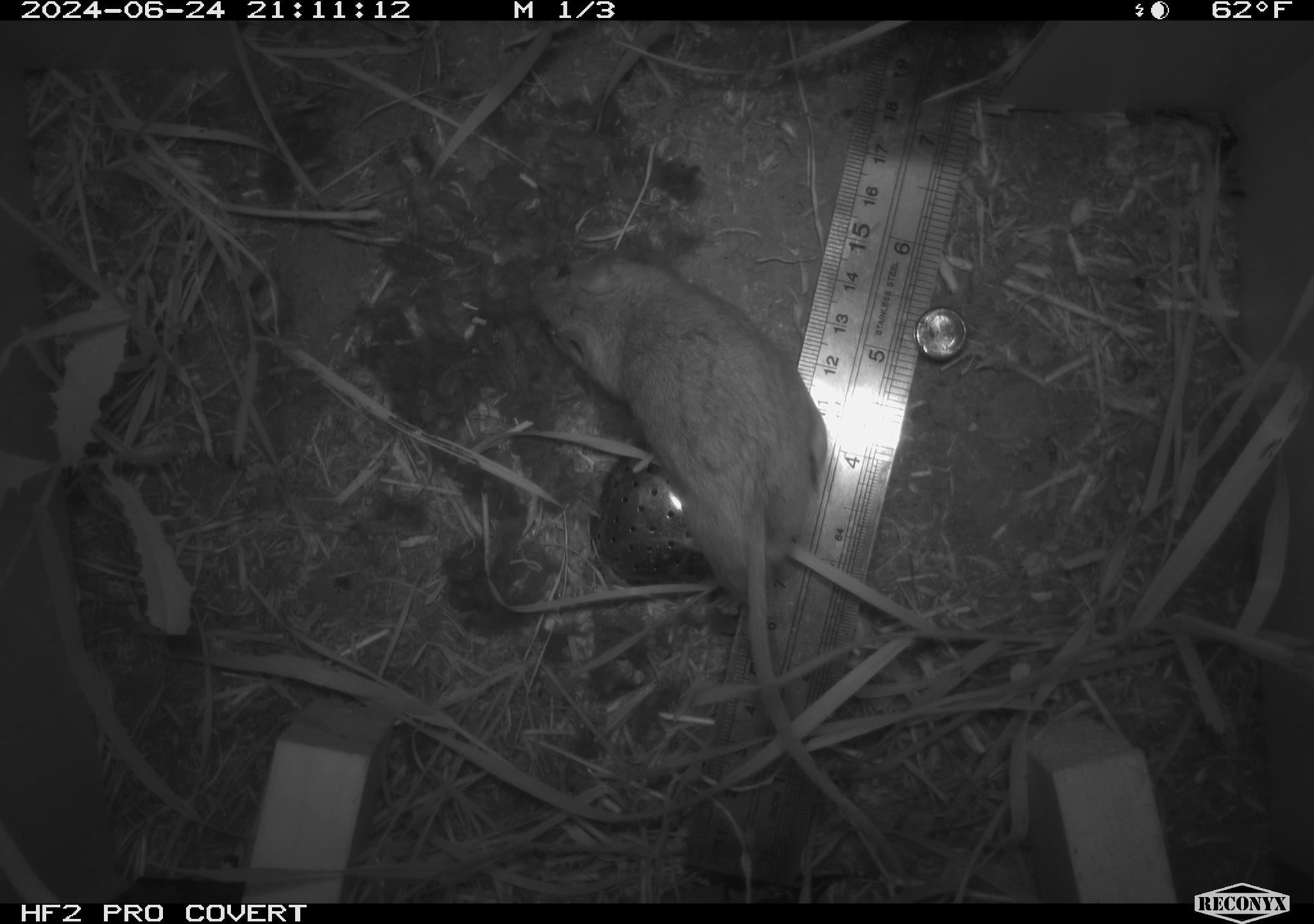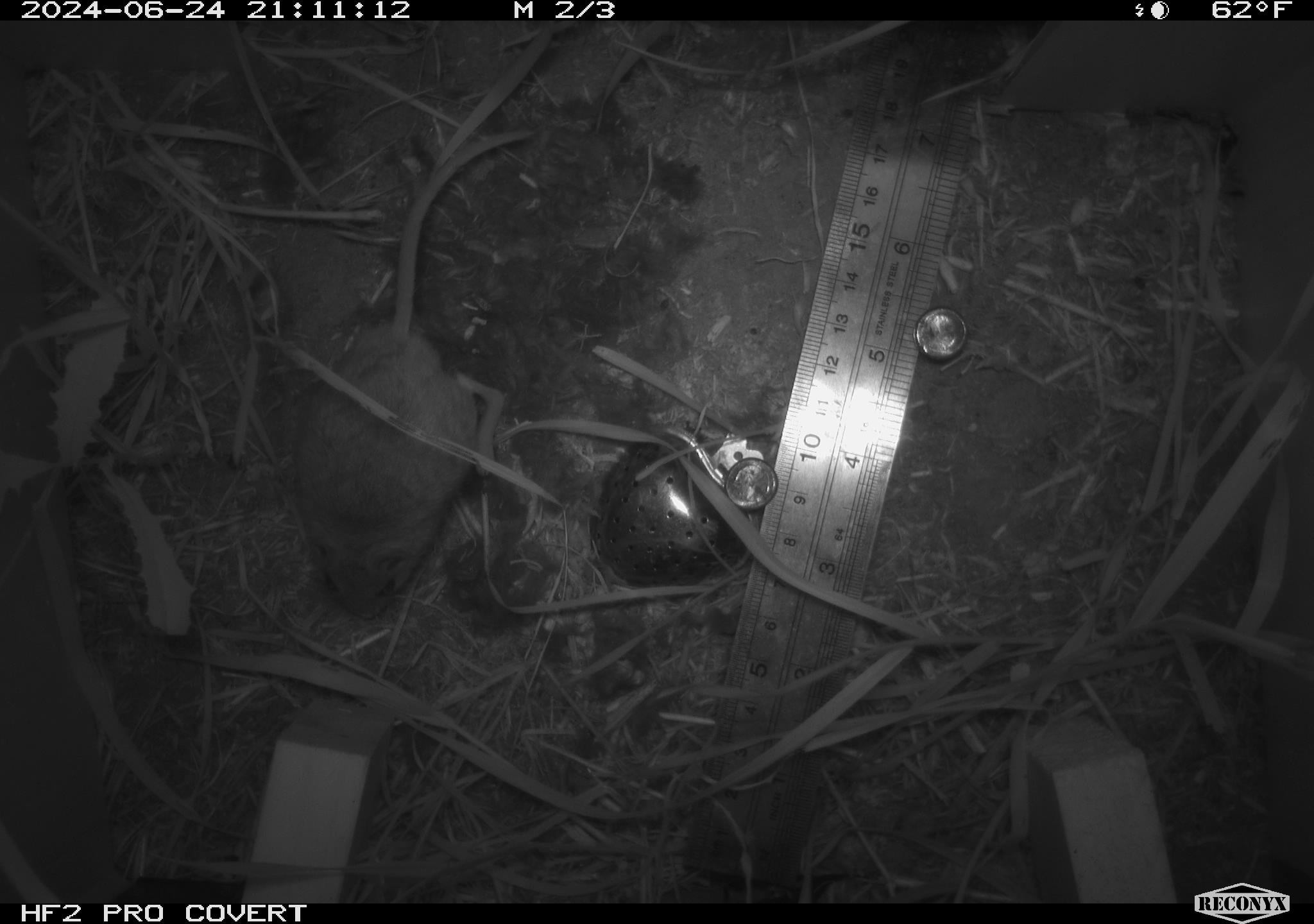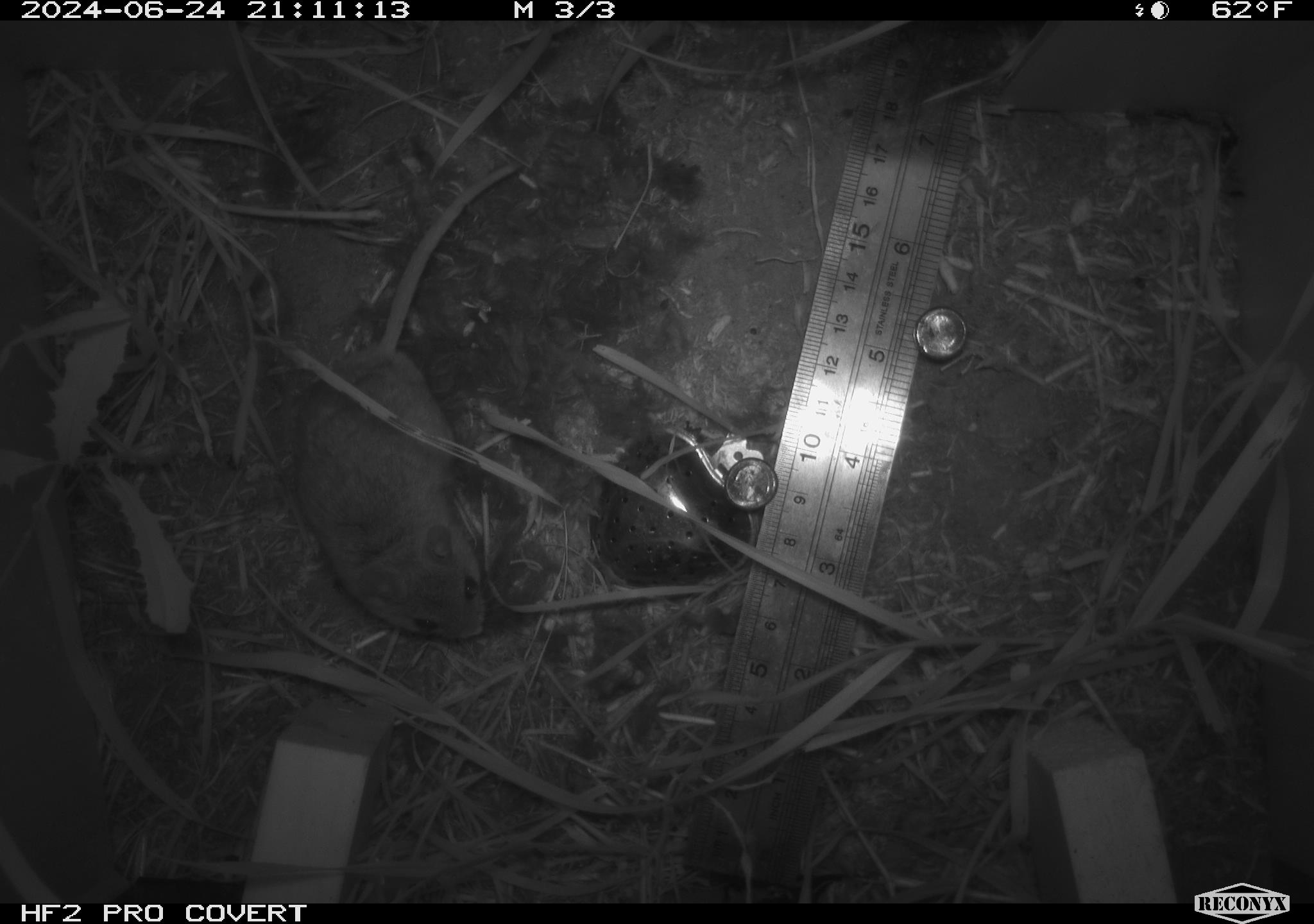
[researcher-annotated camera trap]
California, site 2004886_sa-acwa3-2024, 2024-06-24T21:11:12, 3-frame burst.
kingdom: Animalia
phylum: Chordata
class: Mammalia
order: Rodentia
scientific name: Rodentia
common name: mouse species